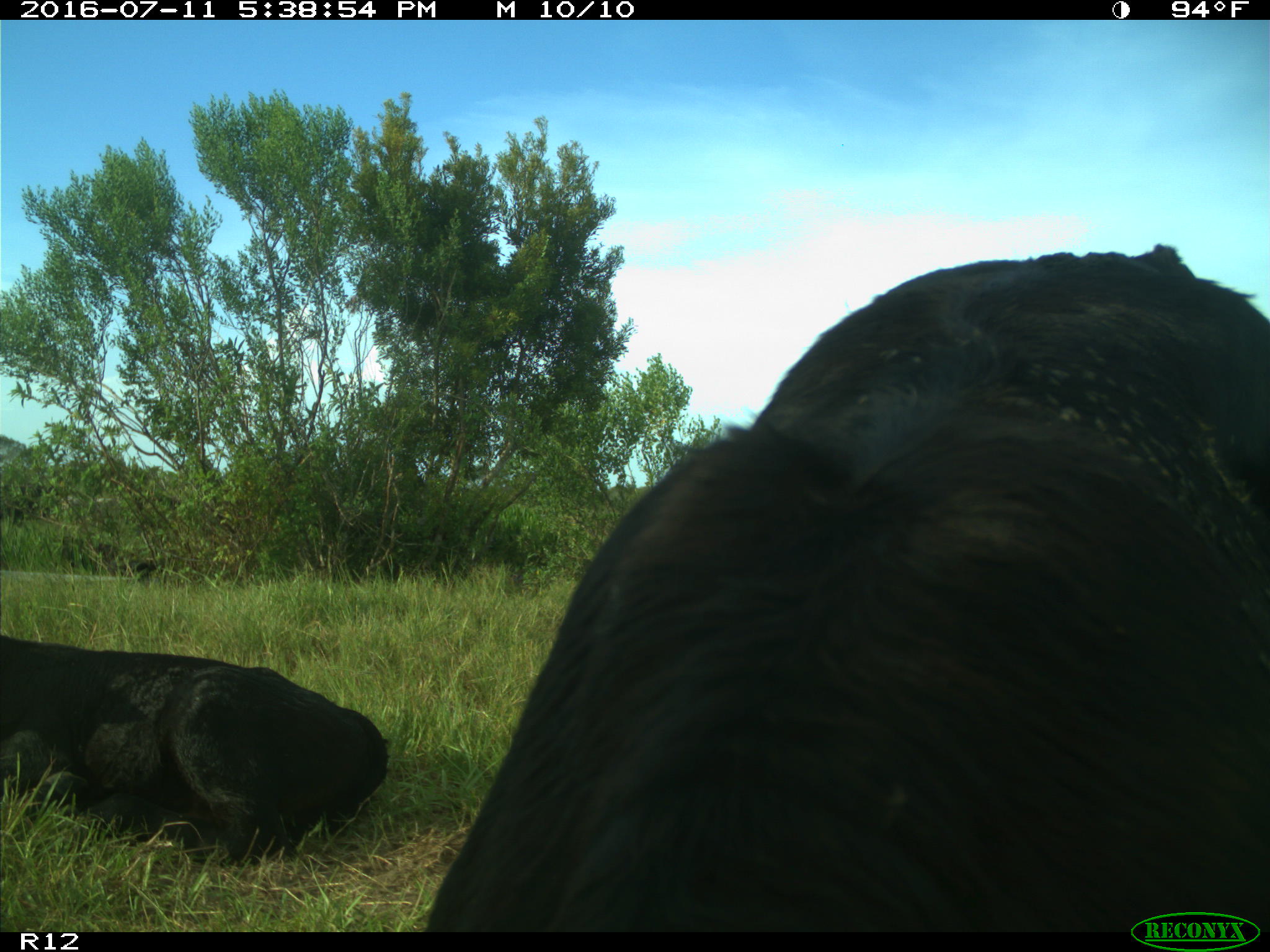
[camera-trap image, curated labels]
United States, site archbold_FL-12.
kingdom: Animalia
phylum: Chordata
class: Mammalia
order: Artiodactyla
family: Bovidae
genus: Bos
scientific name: Bos taurus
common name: domestic cow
Bos taurus (domestic cow).